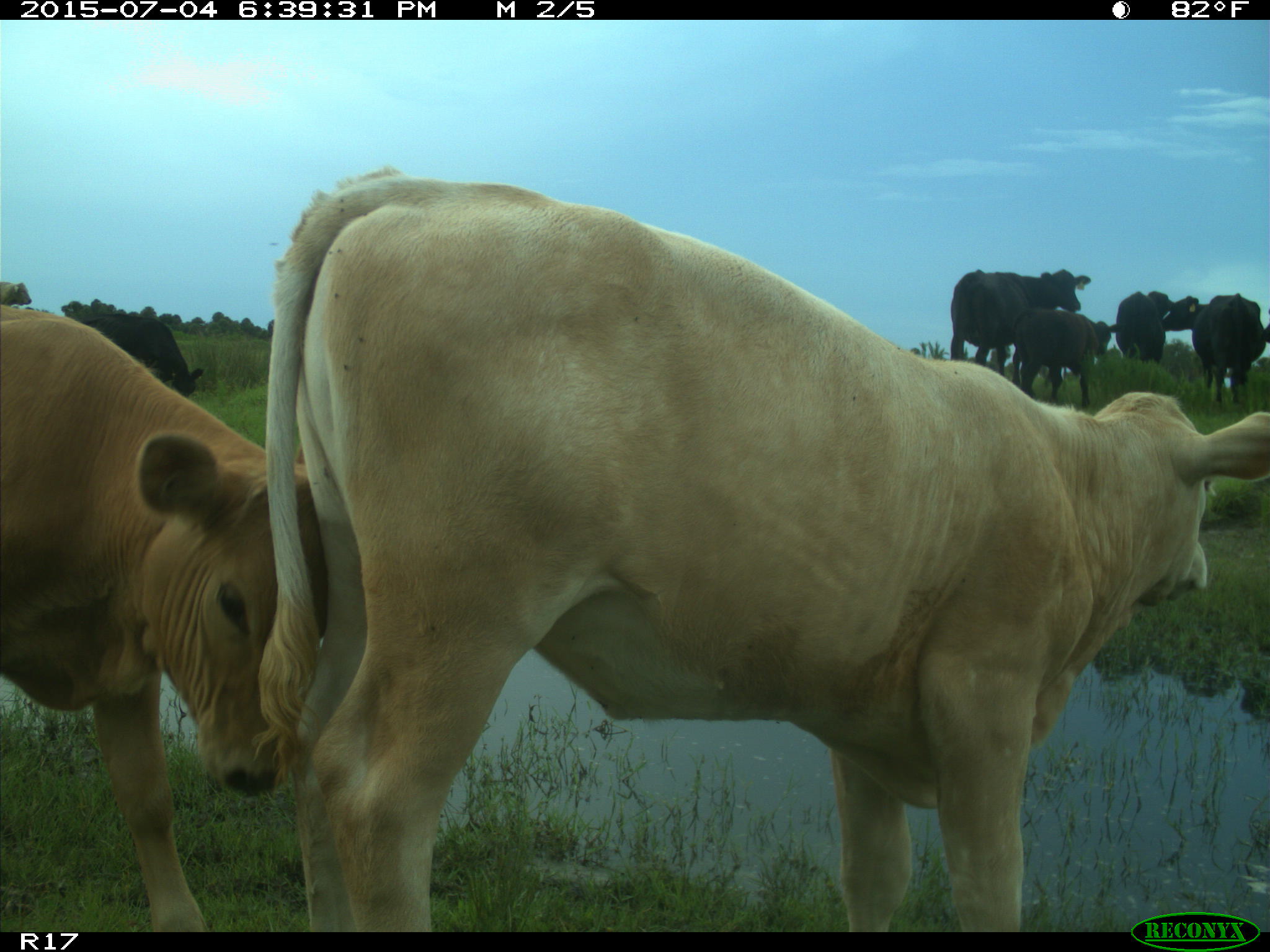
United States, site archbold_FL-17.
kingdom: Animalia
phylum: Chordata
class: Mammalia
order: Artiodactyla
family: Bovidae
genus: Bos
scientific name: Bos taurus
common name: domestic cow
Bos taurus (domestic cow).